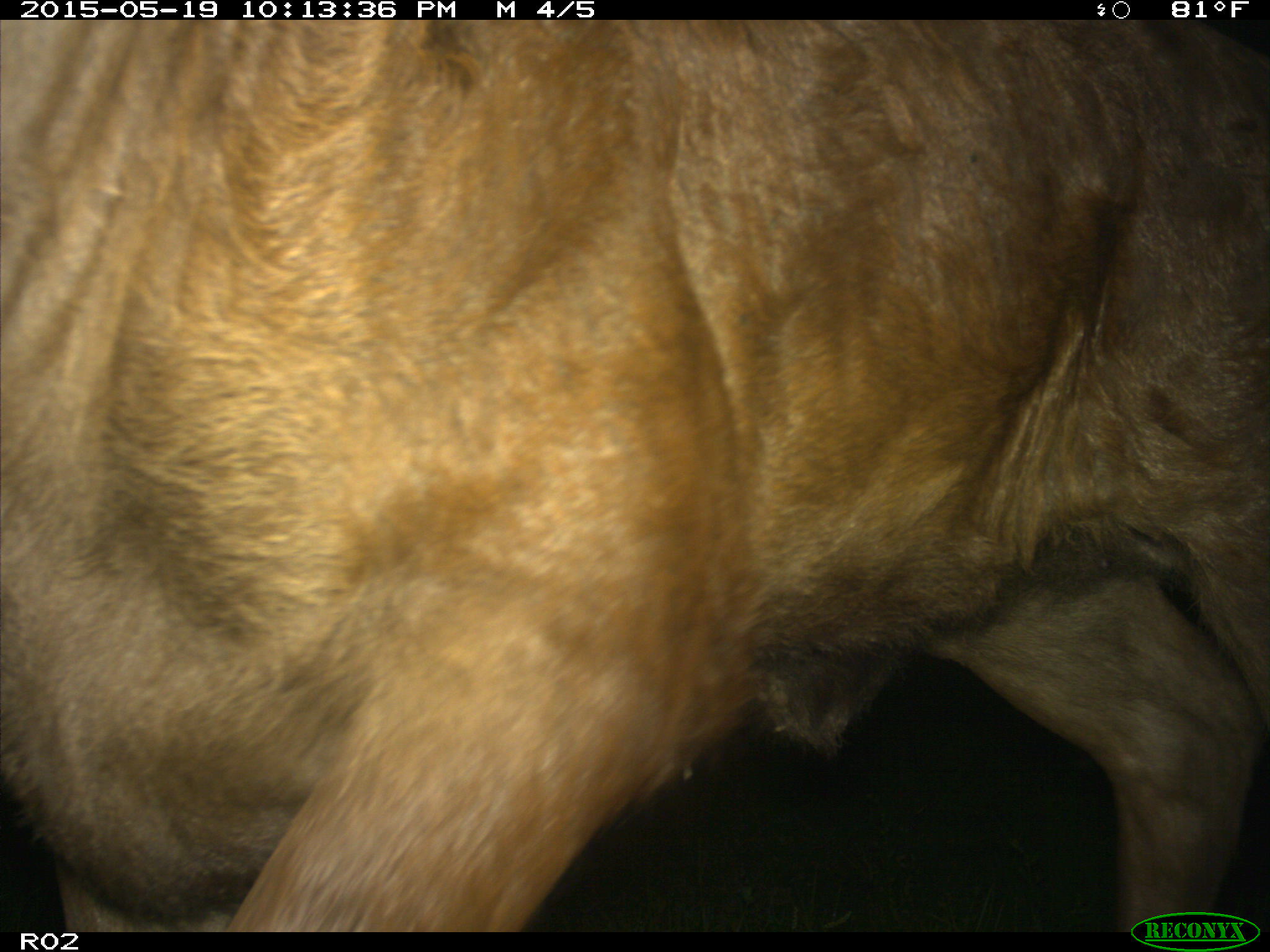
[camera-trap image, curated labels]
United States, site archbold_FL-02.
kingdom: Animalia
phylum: Chordata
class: Mammalia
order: Artiodactyla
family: Bovidae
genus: Bos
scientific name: Bos taurus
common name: domestic cow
Bos taurus (domestic cow).